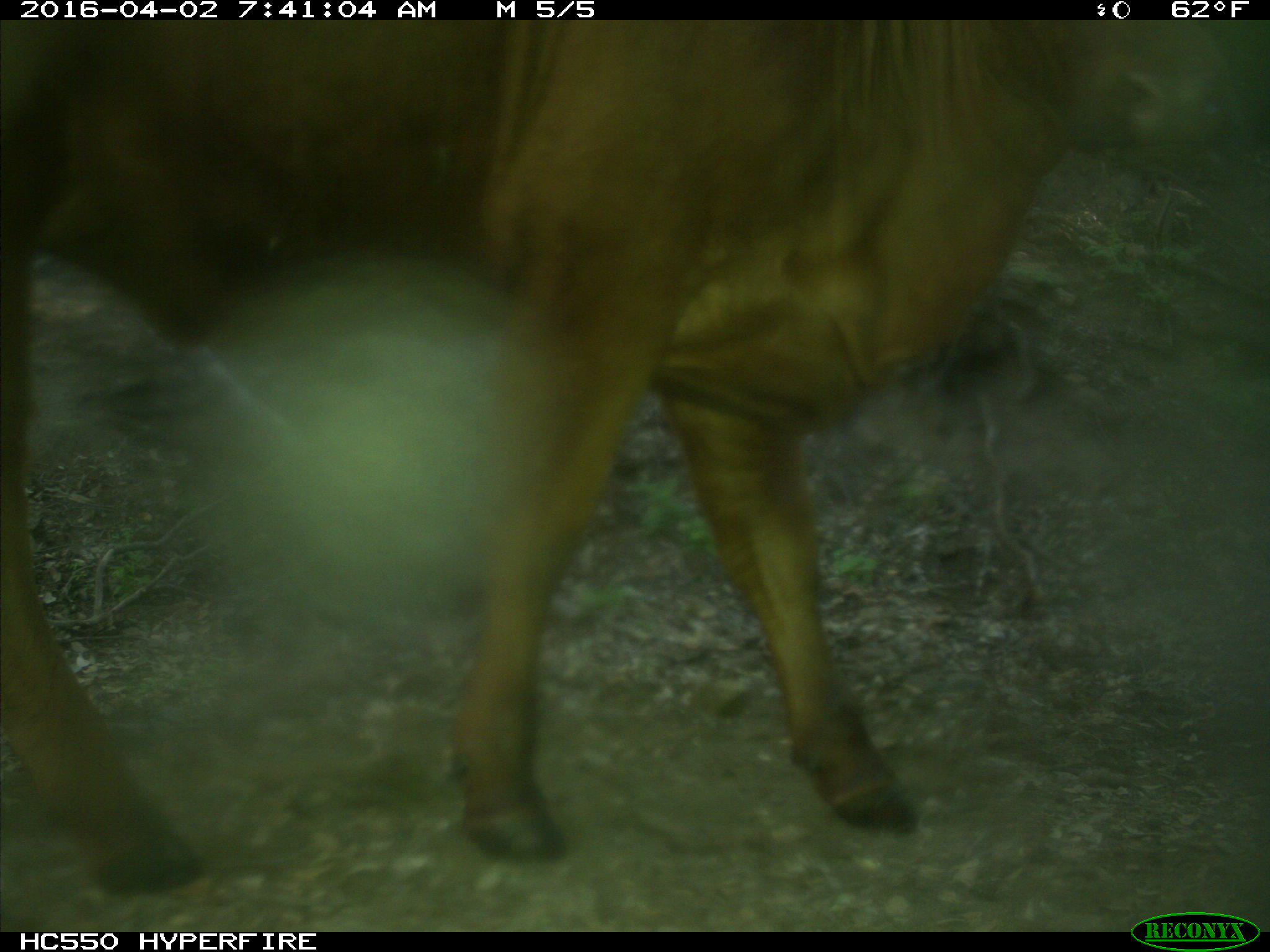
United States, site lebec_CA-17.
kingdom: Animalia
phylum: Chordata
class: Mammalia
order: Artiodactyla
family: Bovidae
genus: Bos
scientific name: Bos taurus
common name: domestic cow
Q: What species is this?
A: Bos taurus (domestic cow).